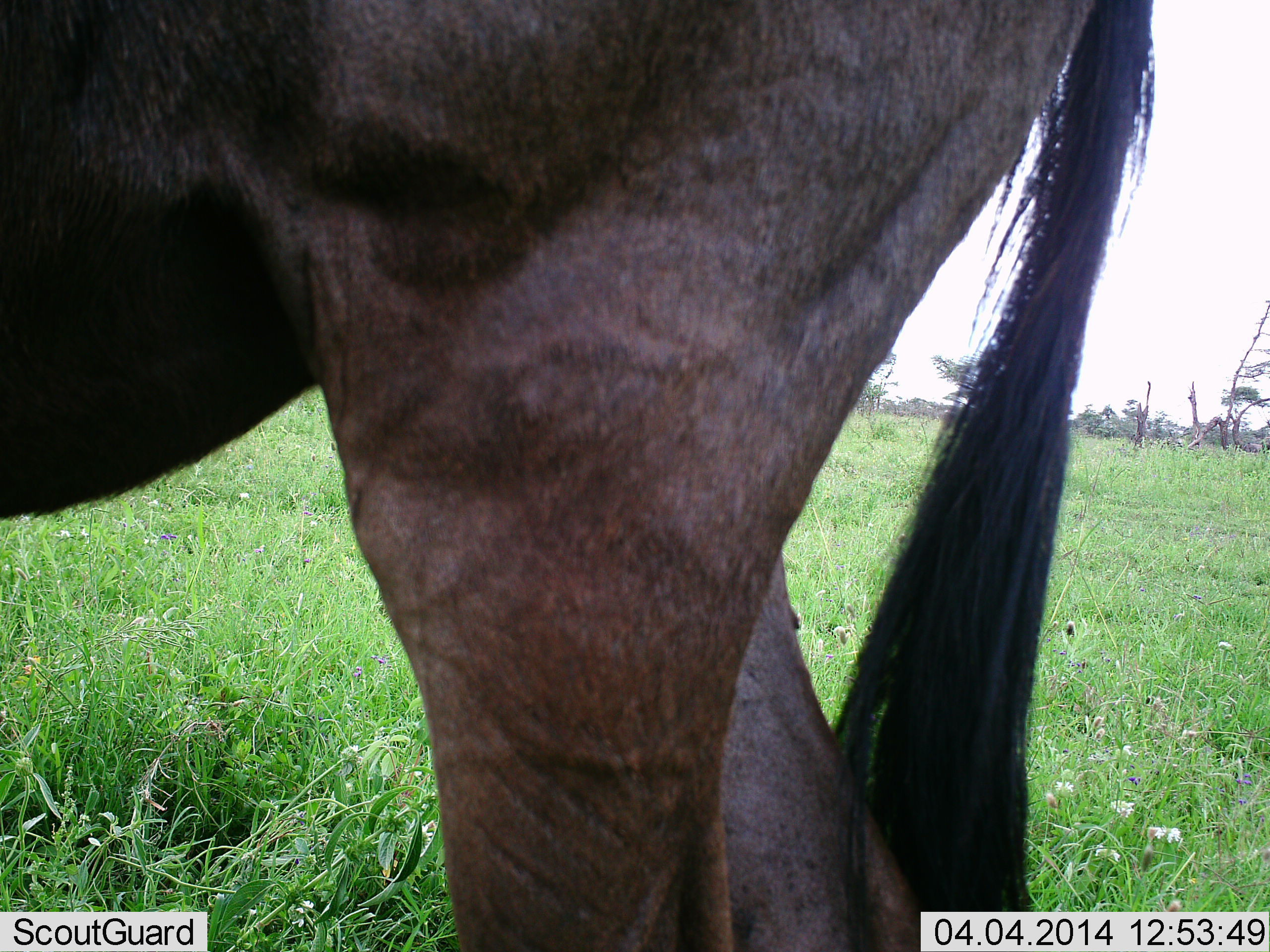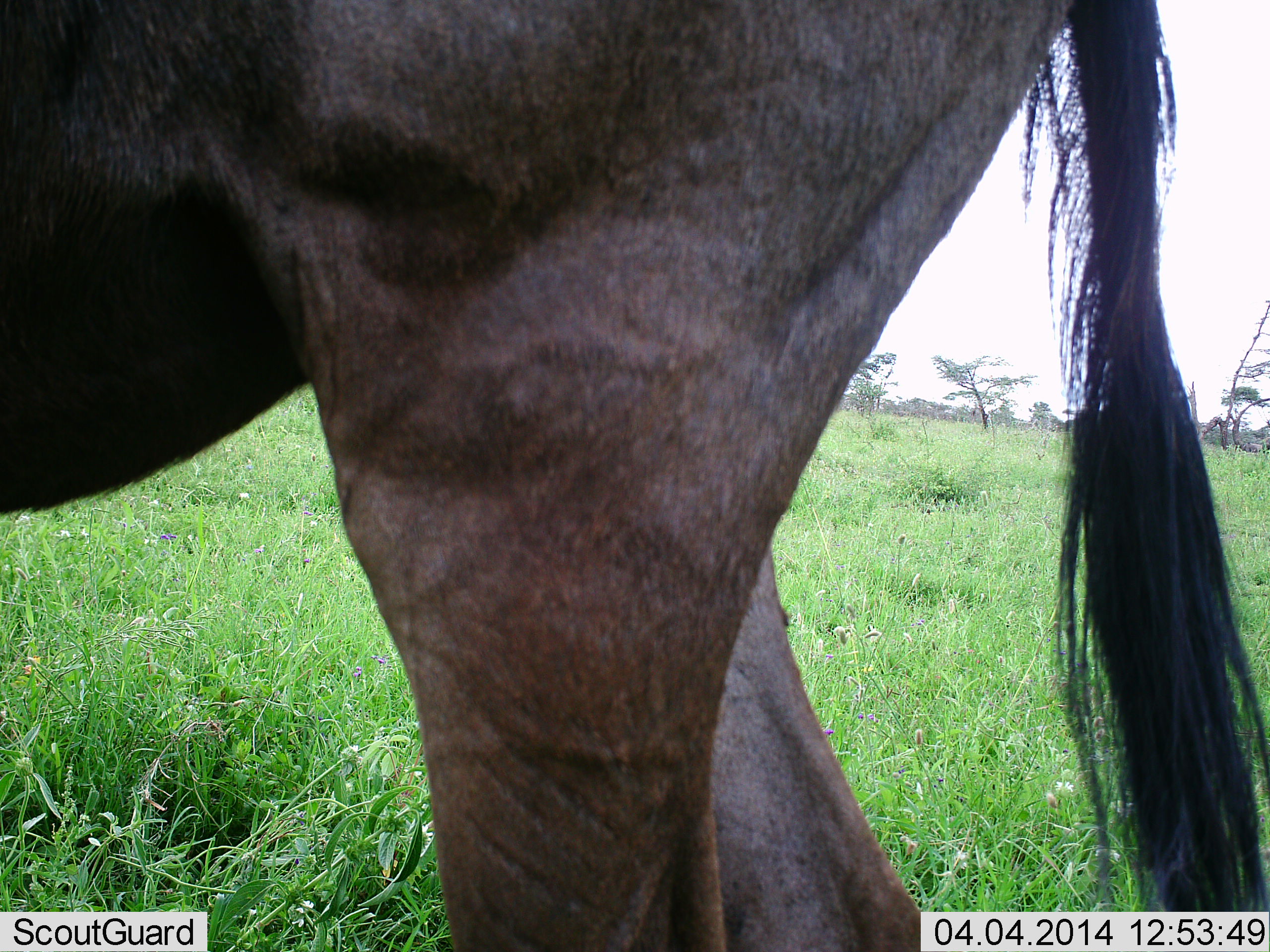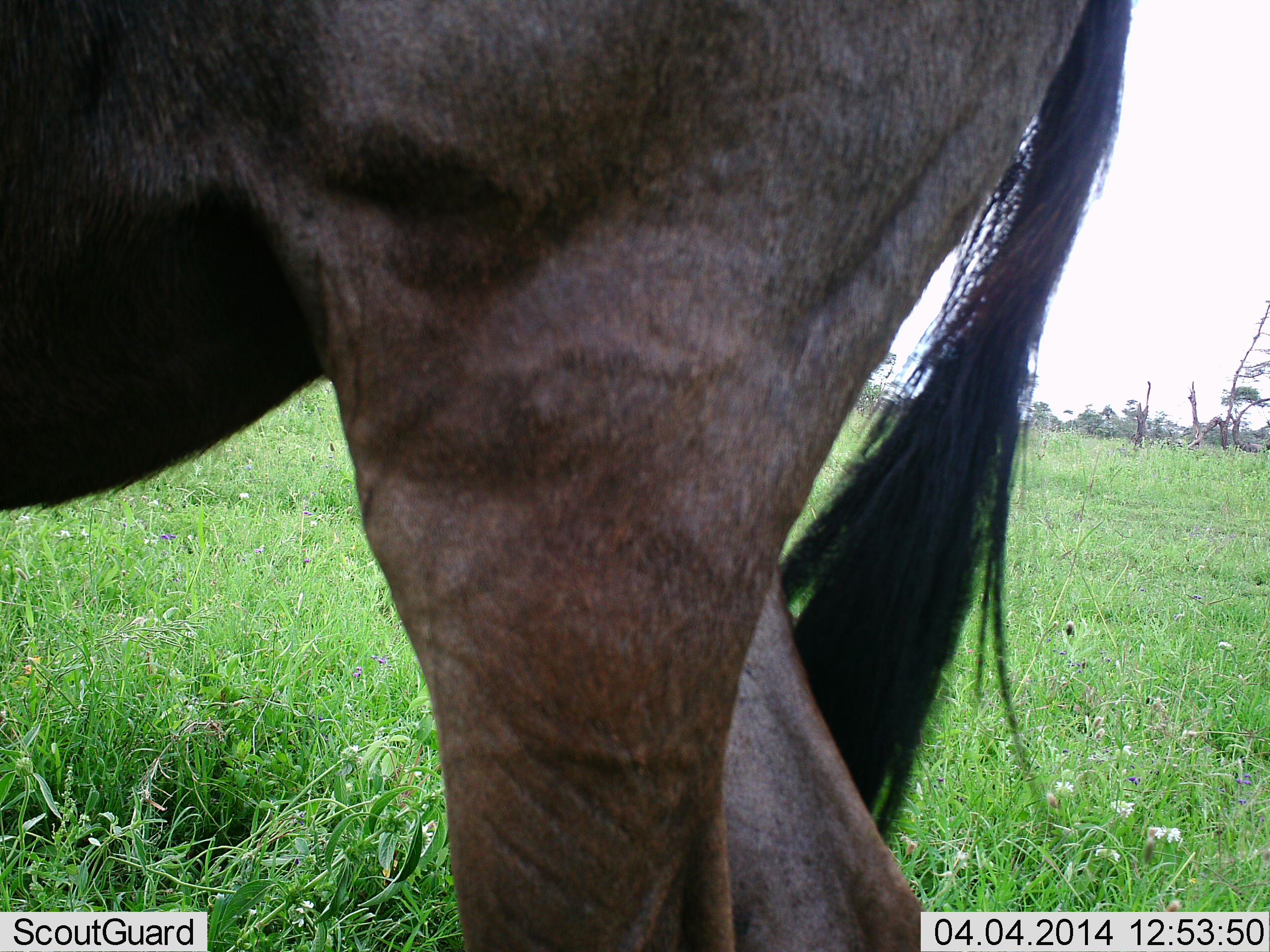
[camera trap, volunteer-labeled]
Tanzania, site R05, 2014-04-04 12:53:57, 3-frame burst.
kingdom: Animalia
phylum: Chordata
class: Mammalia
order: Artiodactyla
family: Bovidae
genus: Connochaetes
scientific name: Connochaetes taurinus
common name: blue wildebeest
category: wildebeest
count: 1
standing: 100%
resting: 10%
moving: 0%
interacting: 0%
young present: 0%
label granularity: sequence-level